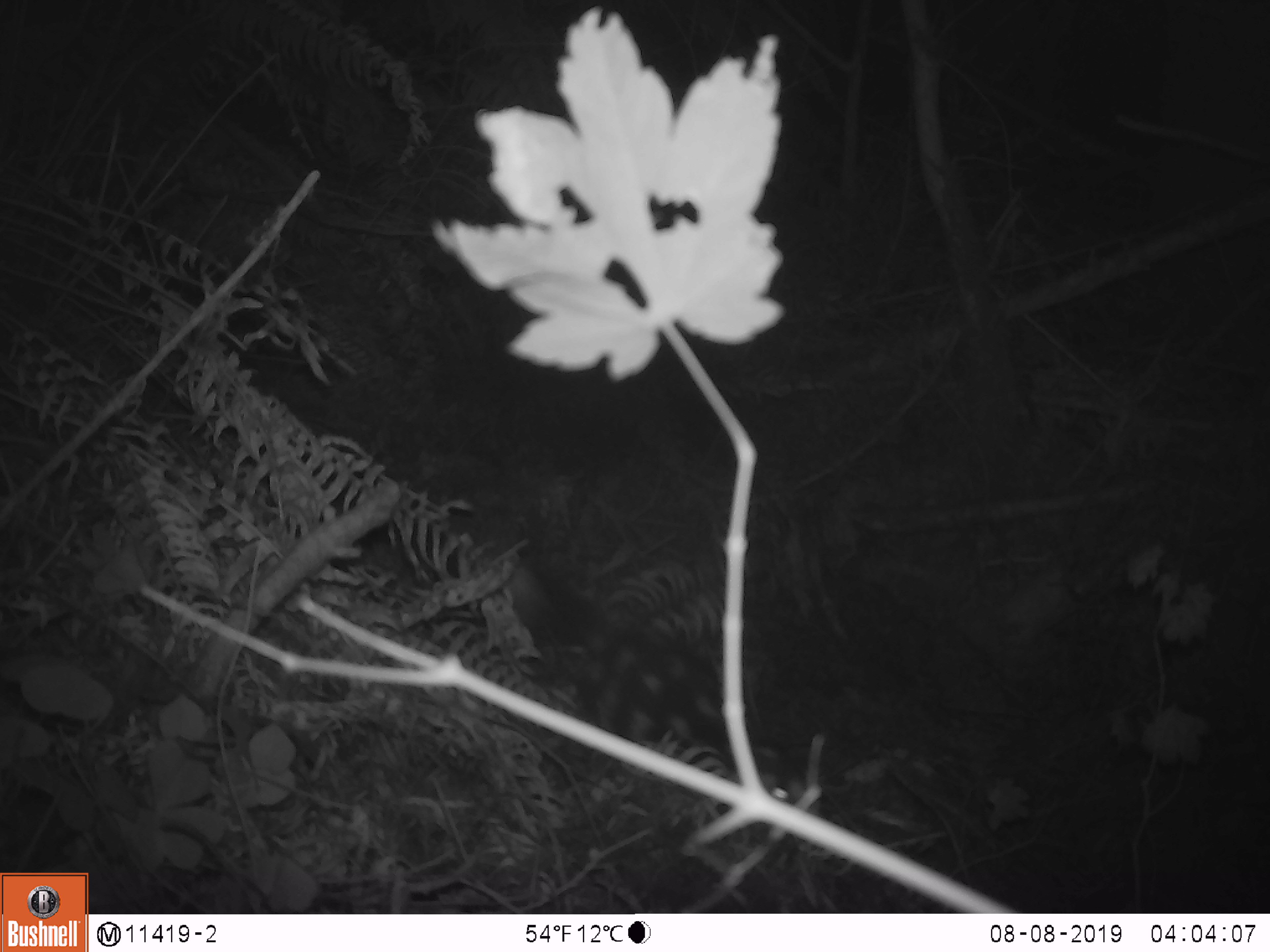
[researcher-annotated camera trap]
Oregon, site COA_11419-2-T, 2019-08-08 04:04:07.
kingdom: Animalia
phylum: Chordata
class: Mammalia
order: Carnivora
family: Mephitidae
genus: Spilogale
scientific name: Spilogale gracilis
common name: western spotted skunk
Western spotted skunk (Spilogale gracilis).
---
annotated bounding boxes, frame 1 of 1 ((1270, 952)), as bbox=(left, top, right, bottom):
western spotted skunk: bbox=(500, 567, 826, 823)